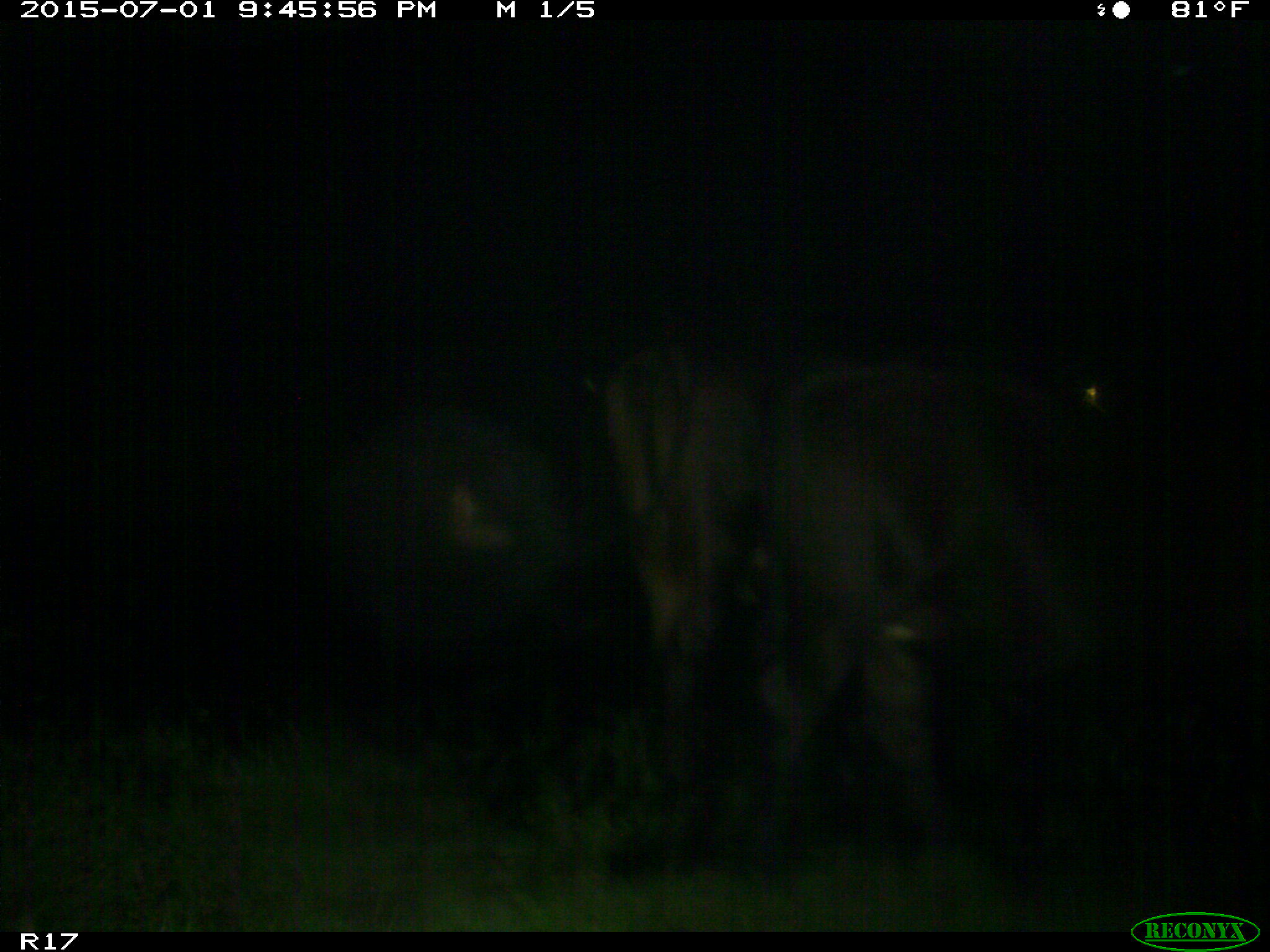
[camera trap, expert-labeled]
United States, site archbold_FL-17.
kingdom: Animalia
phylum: Chordata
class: Mammalia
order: Artiodactyla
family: Bovidae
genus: Bos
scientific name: Bos taurus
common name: domestic cow